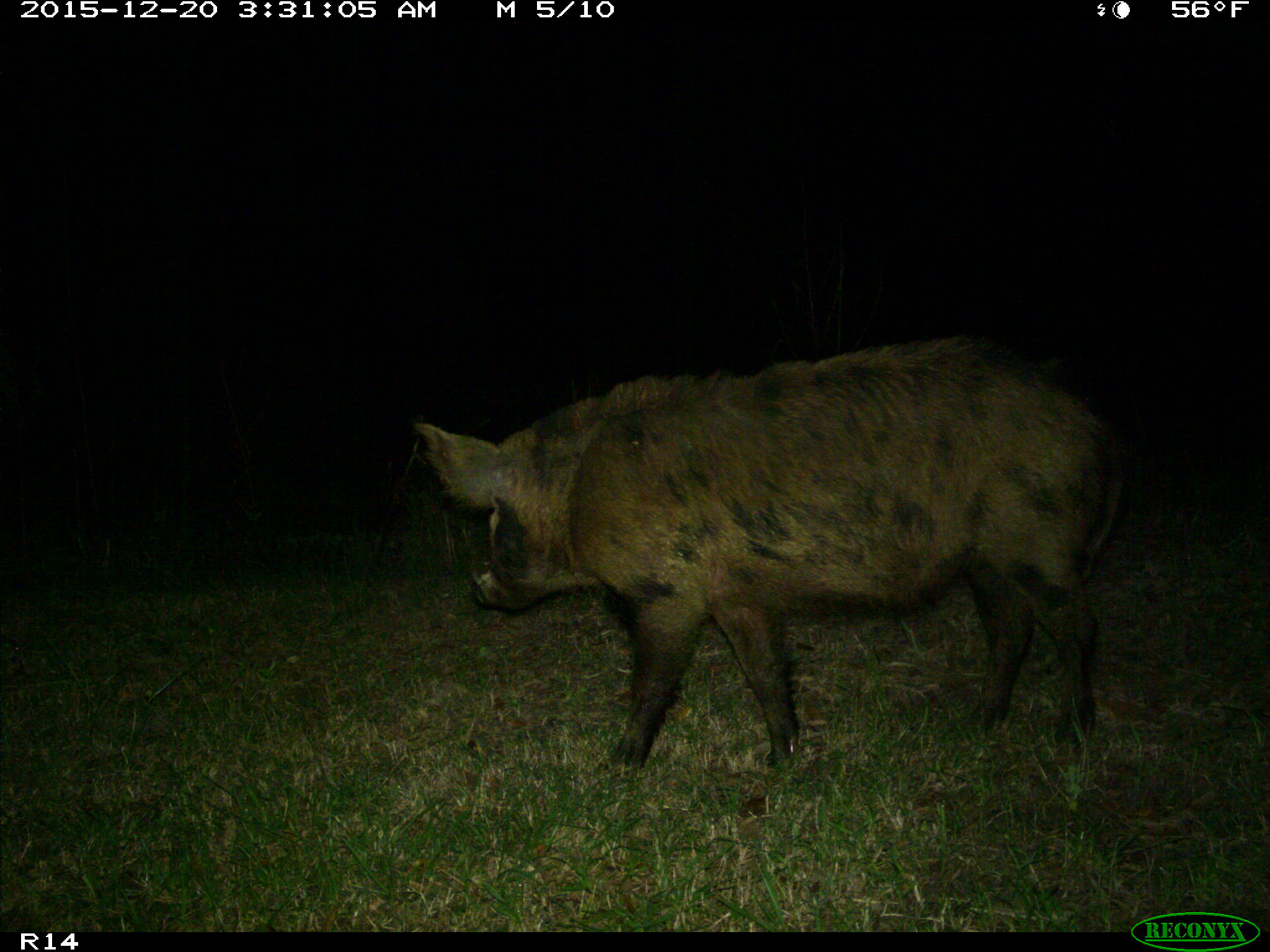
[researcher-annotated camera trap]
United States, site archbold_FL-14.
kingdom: Animalia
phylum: Chordata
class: Mammalia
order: Artiodactyla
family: Suidae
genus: Sus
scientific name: Sus scrofa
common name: wild boar